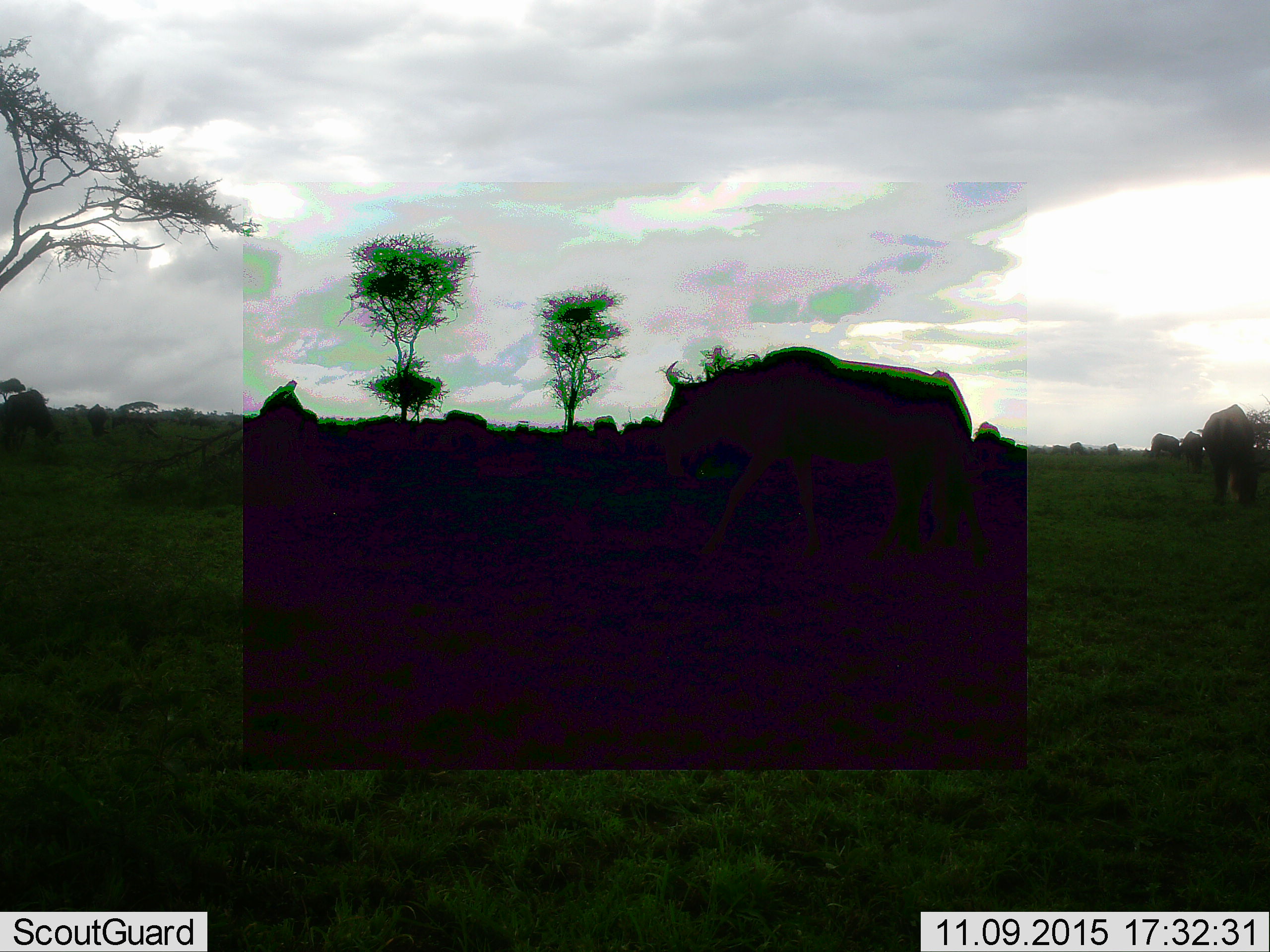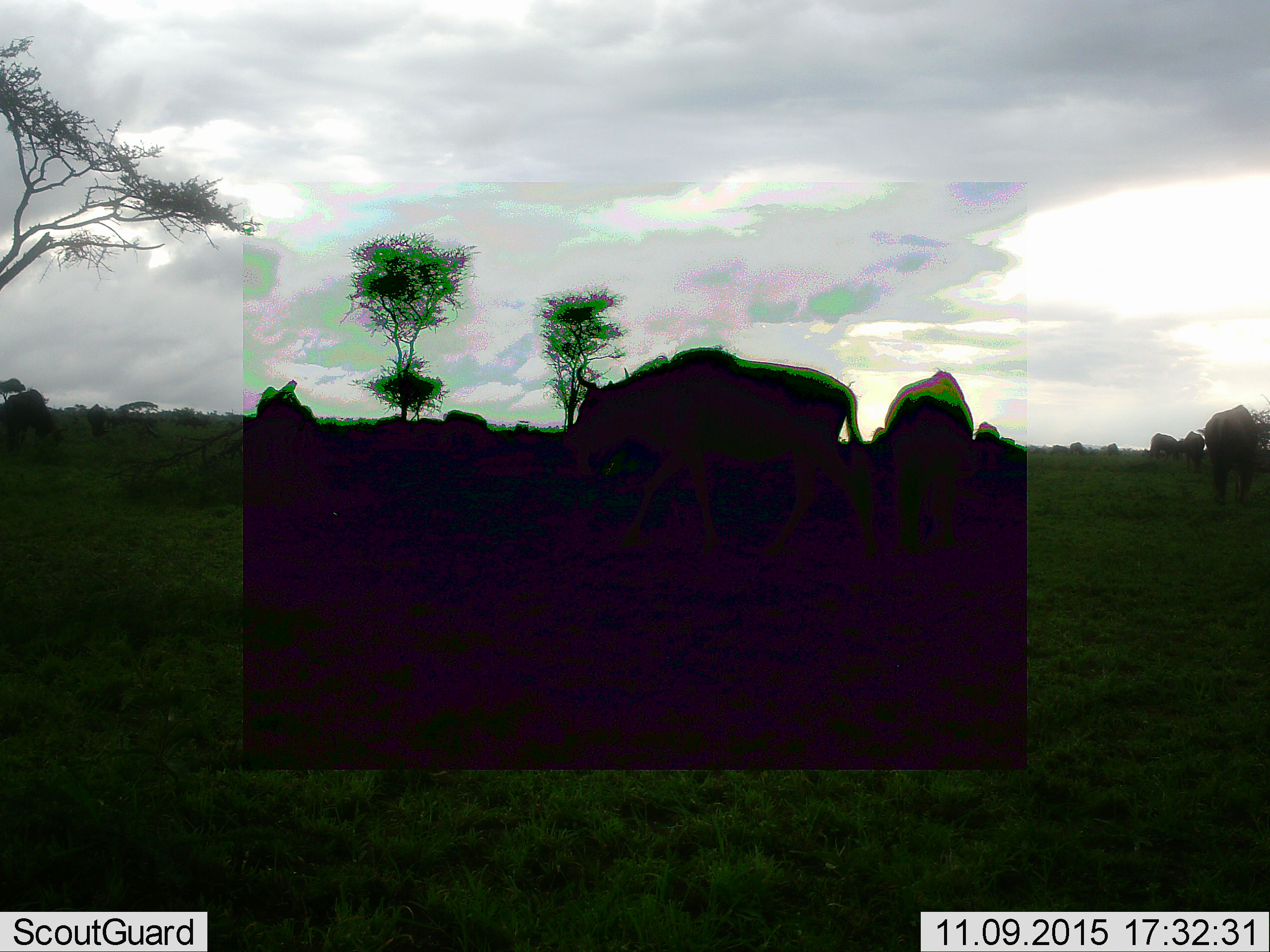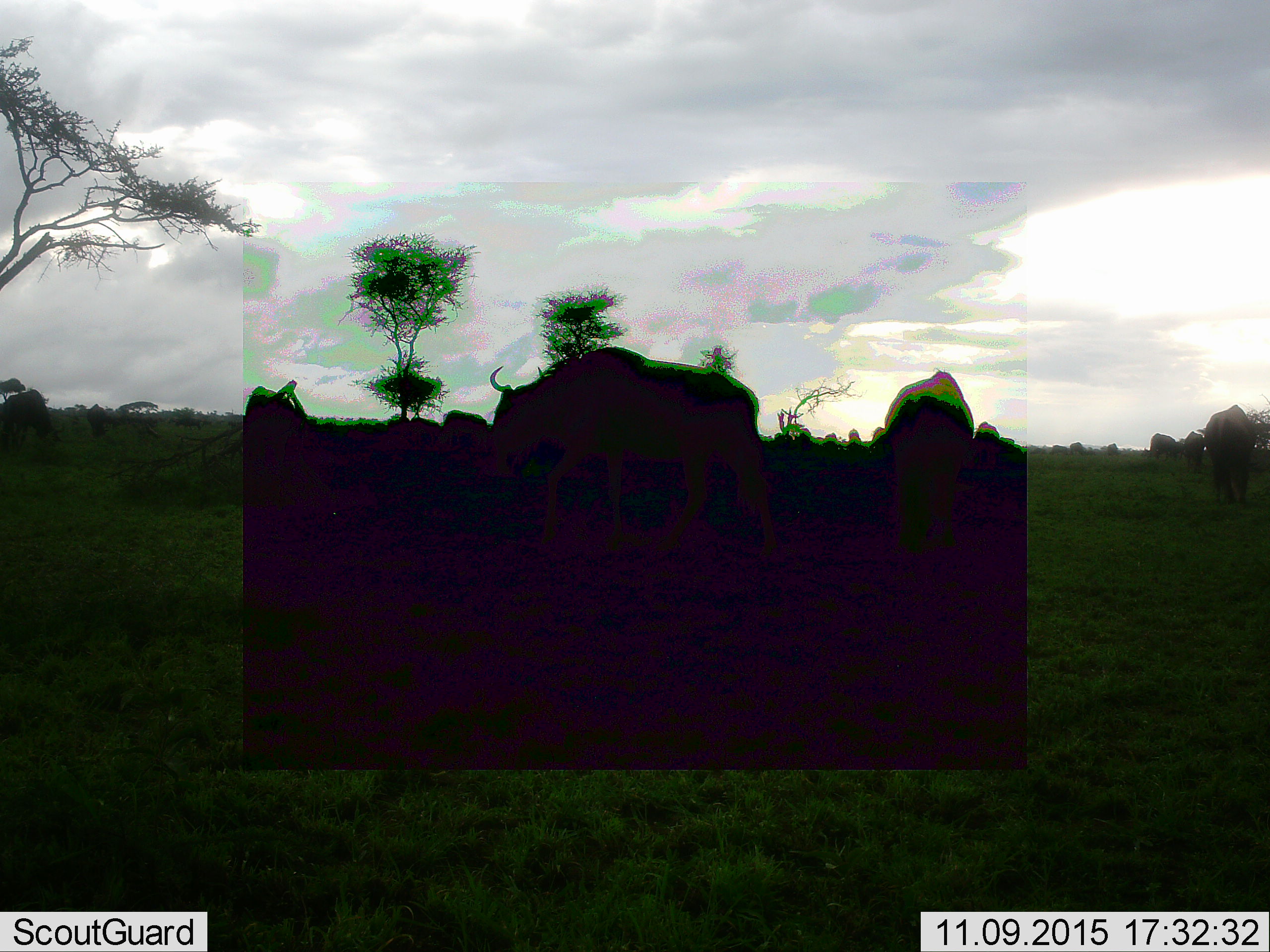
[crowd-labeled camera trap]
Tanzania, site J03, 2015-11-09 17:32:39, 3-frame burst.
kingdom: Animalia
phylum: Chordata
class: Mammalia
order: Artiodactyla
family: Bovidae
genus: Connochaetes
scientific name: Connochaetes taurinus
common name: blue wildebeest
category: wildebeest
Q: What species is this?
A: Wildebeest (blue wildebeest) (Connochaetes taurinus).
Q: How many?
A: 11-50.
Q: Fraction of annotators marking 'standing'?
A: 33%.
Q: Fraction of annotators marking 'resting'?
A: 0%.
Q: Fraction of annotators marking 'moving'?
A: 50%.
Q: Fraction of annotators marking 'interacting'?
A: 0%.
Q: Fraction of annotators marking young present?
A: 0%.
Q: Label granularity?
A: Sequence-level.